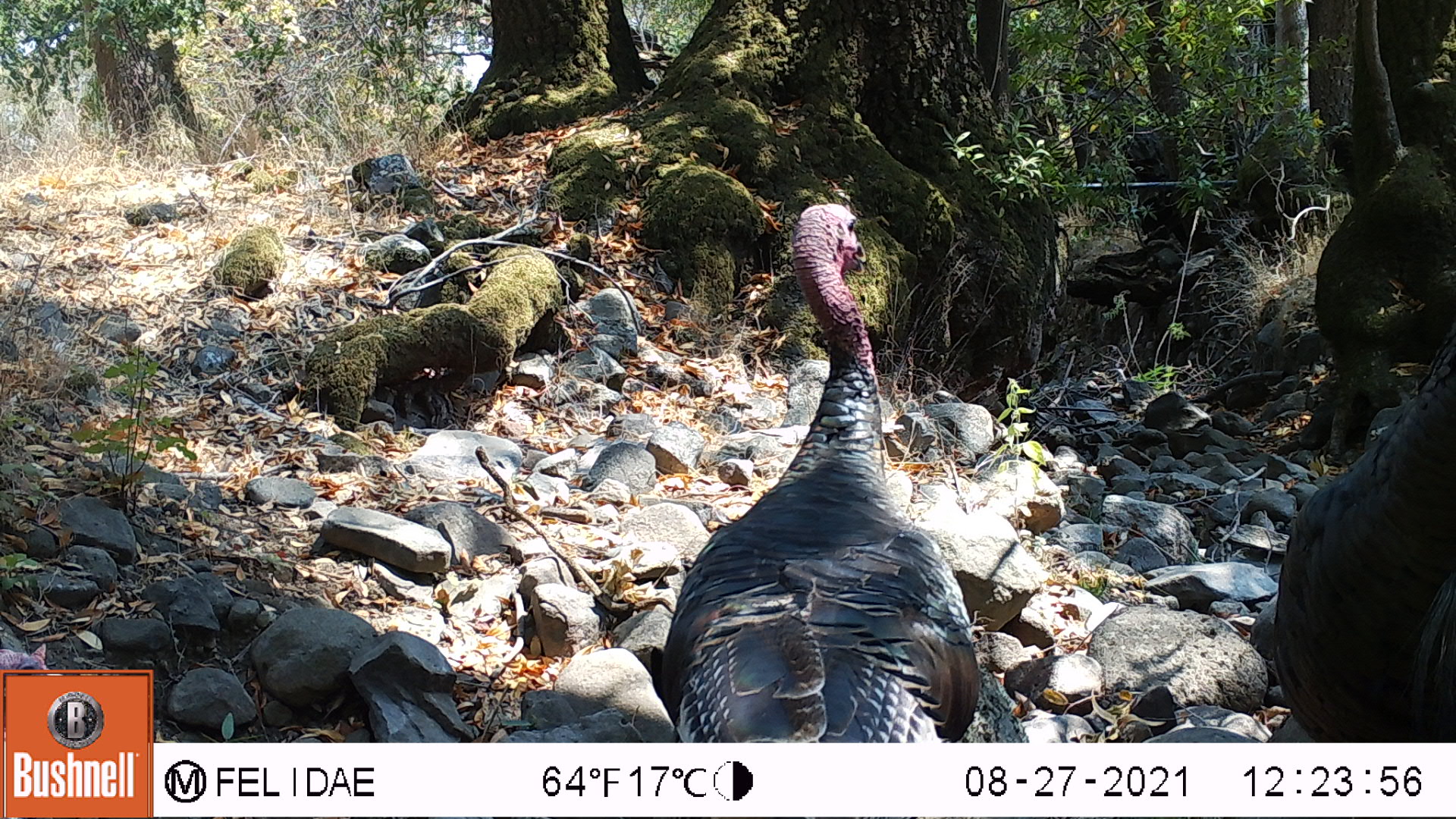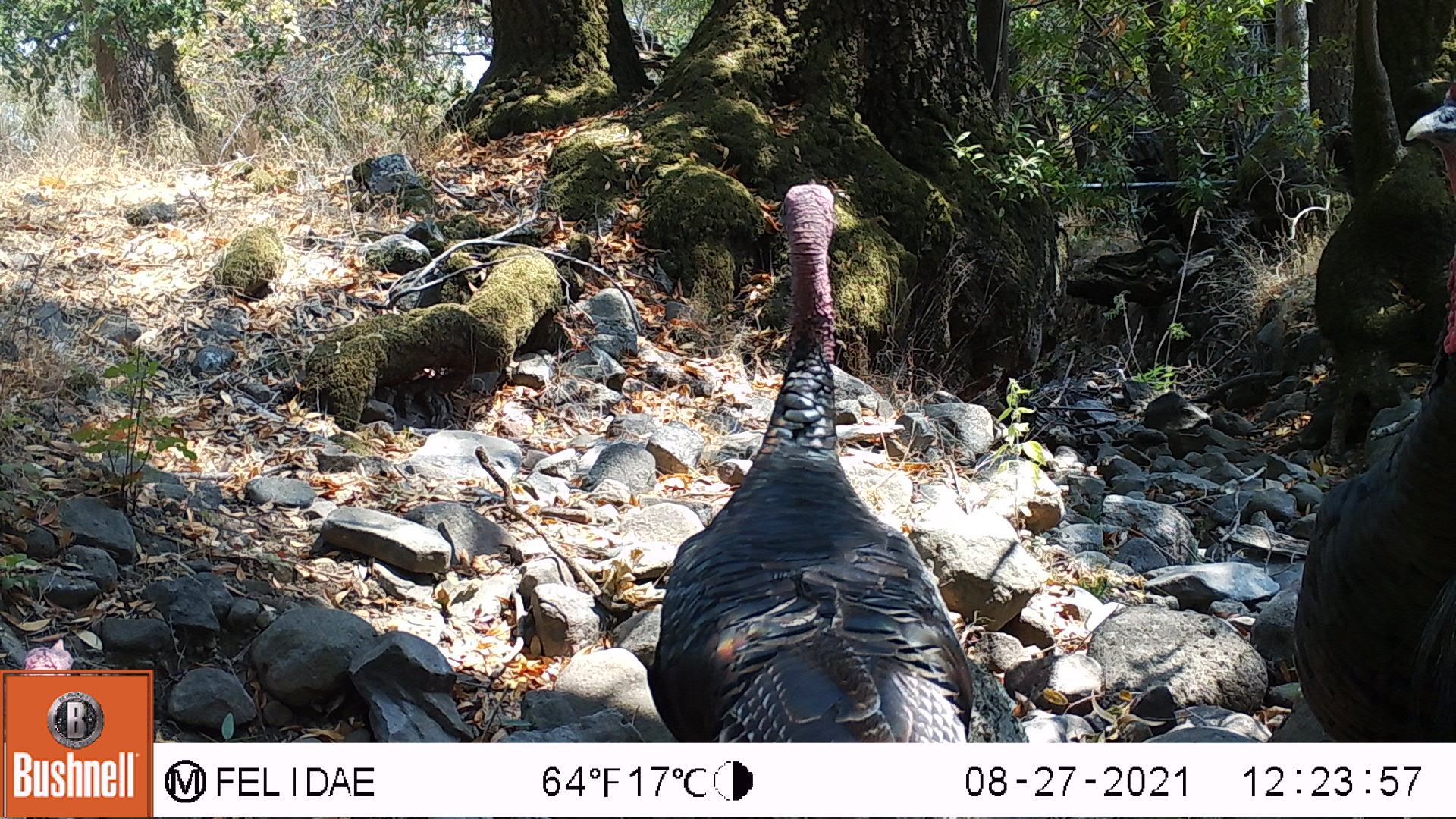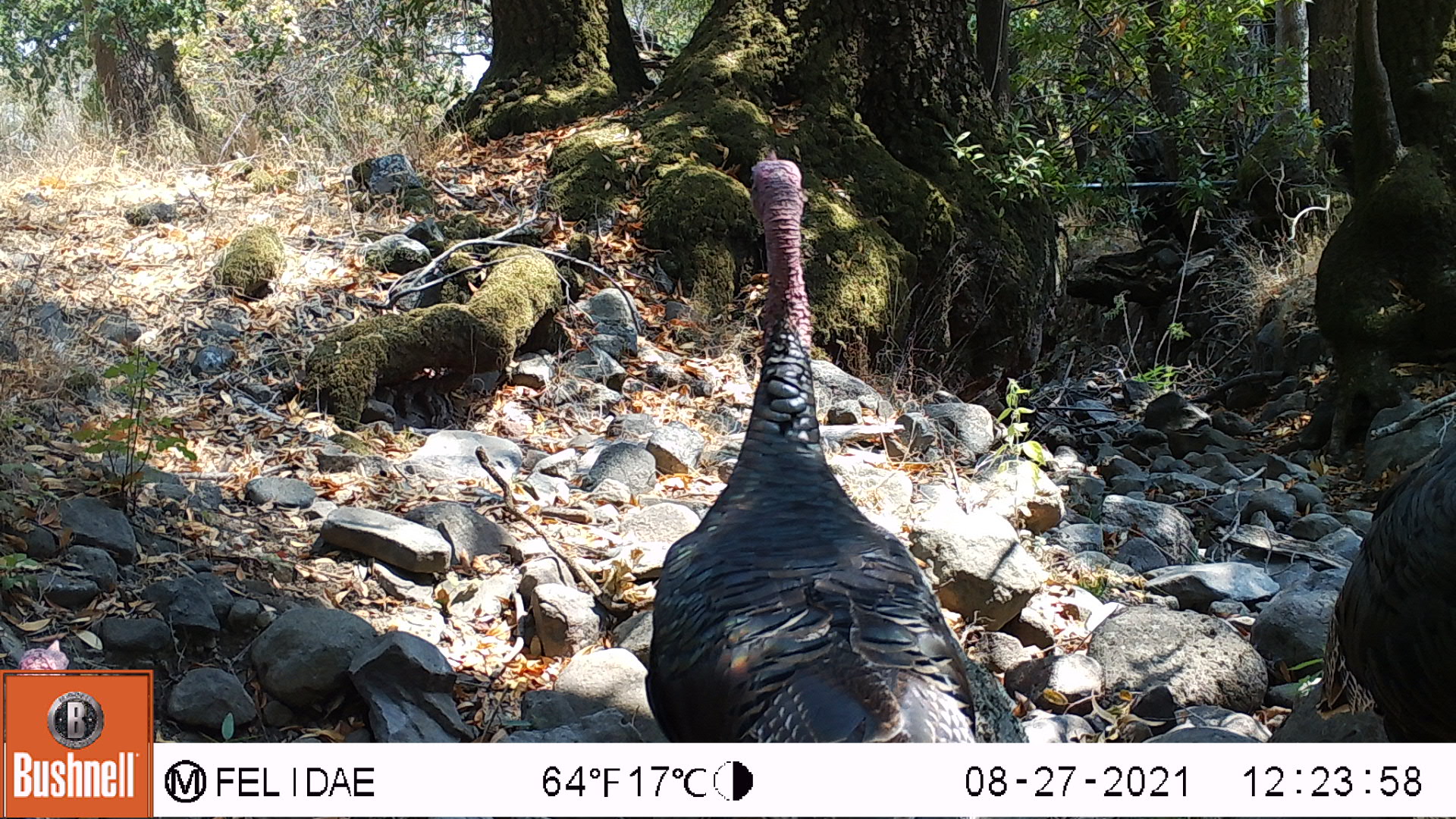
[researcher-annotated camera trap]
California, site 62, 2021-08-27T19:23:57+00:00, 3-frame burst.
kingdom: Animalia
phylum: Chordata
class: Aves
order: Galliformes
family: Phasianidae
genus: Meleagris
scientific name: Meleagris gallopavo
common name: turkey